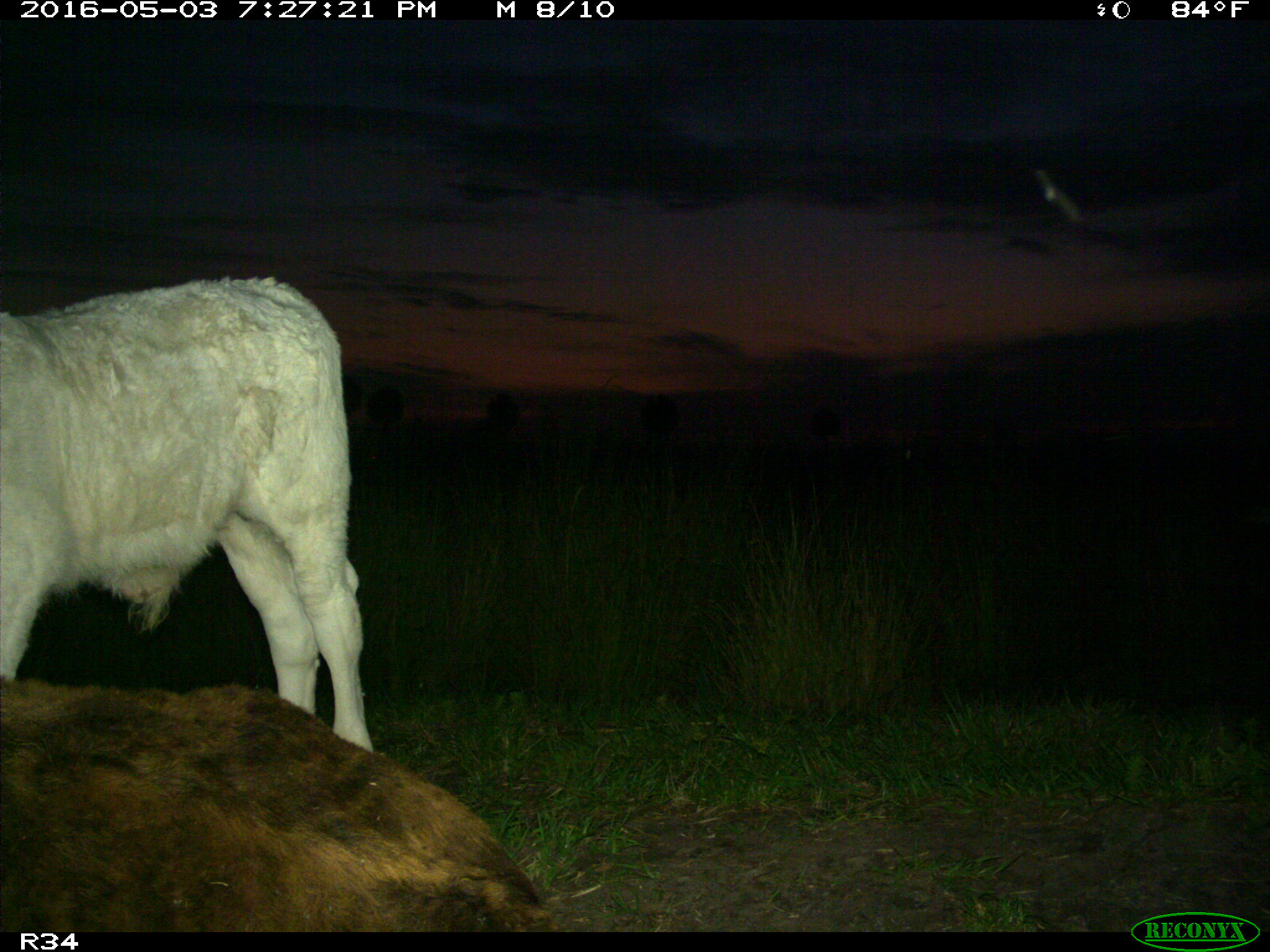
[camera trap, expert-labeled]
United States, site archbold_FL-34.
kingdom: Animalia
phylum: Chordata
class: Mammalia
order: Artiodactyla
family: Bovidae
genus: Bos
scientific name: Bos taurus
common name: domestic cow